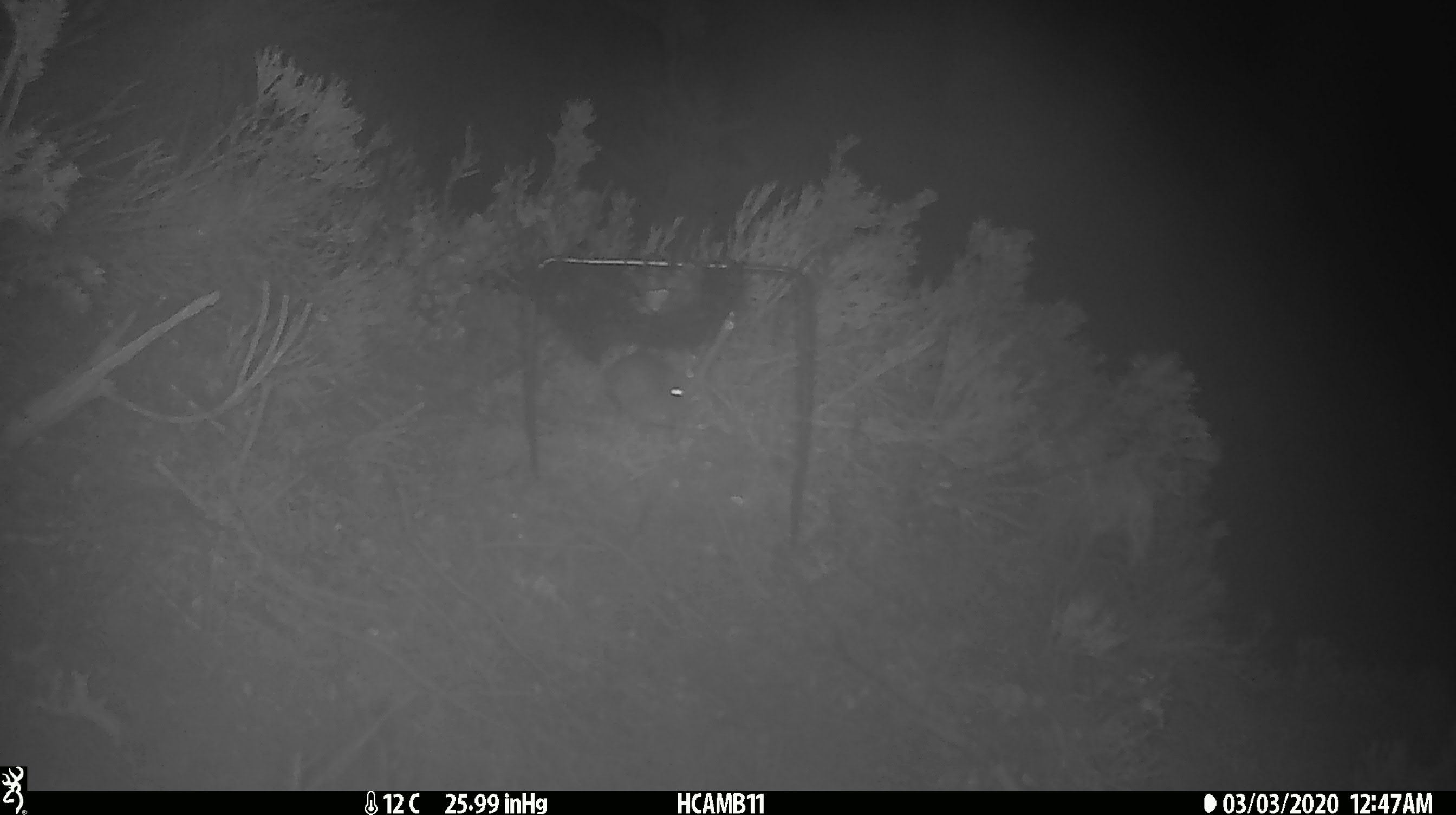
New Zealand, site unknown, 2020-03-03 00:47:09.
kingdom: Animalia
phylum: Chordata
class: Mammalia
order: Rodentia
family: Muridae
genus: Mus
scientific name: Mus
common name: mouse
Mouse (Mus).